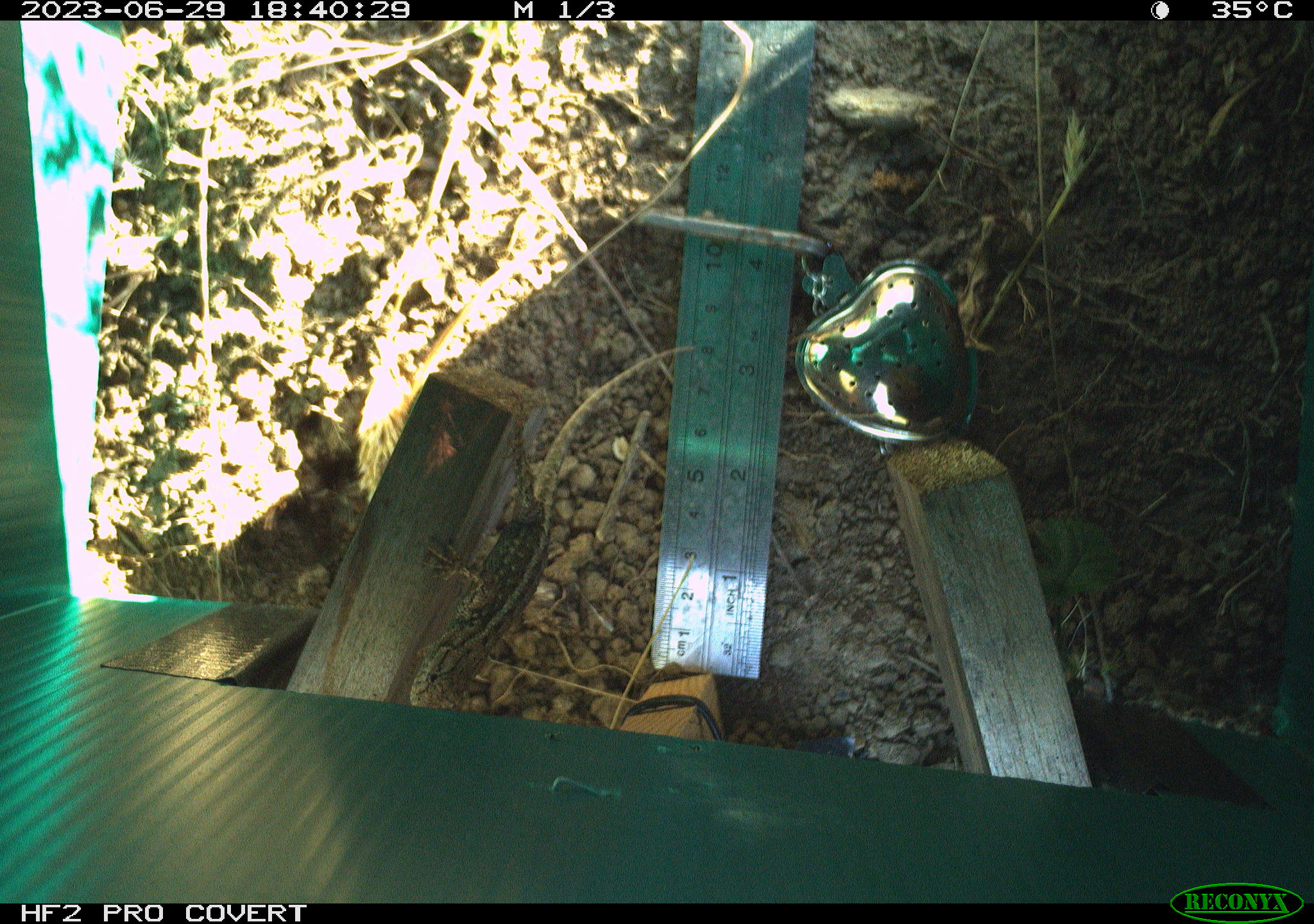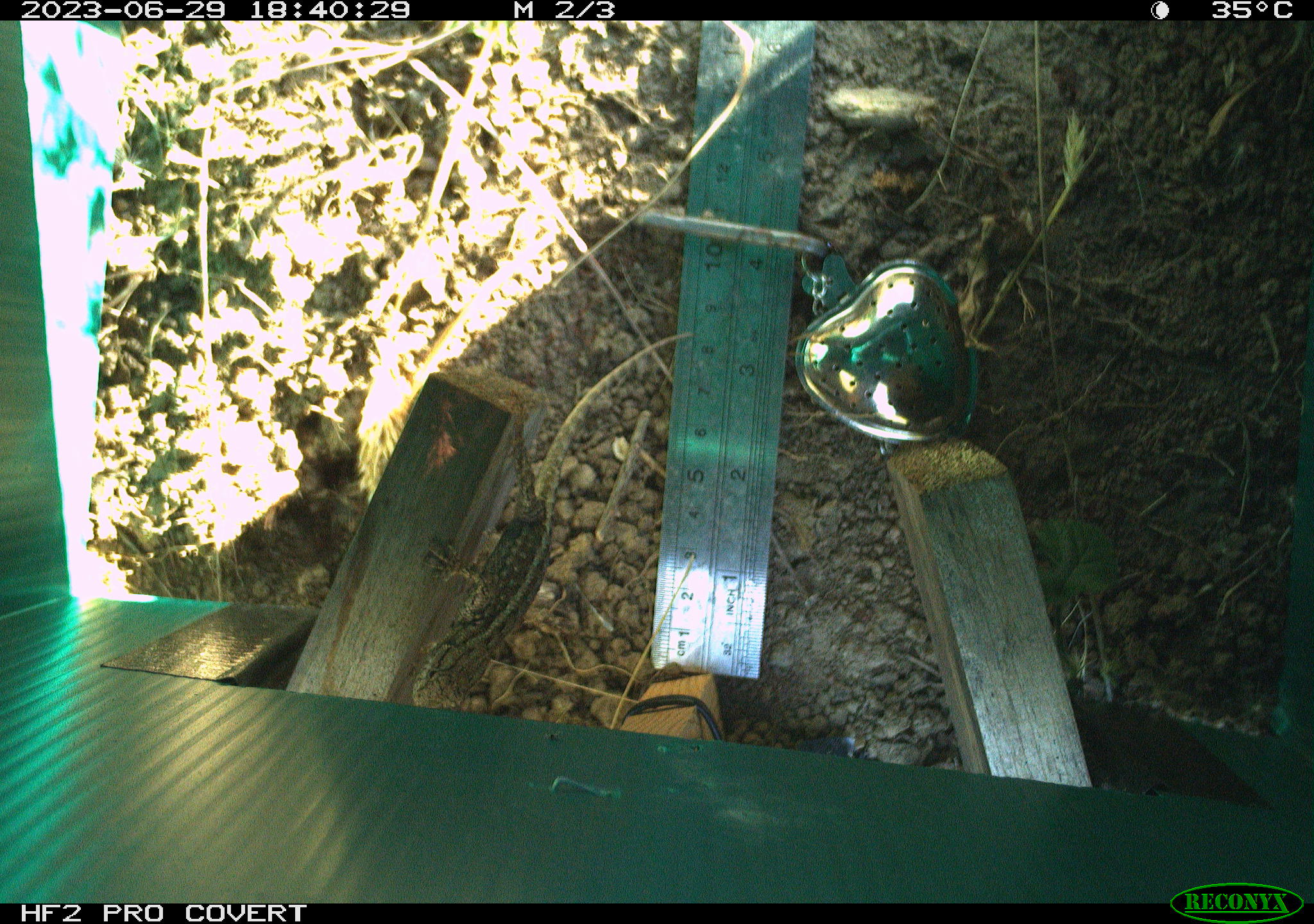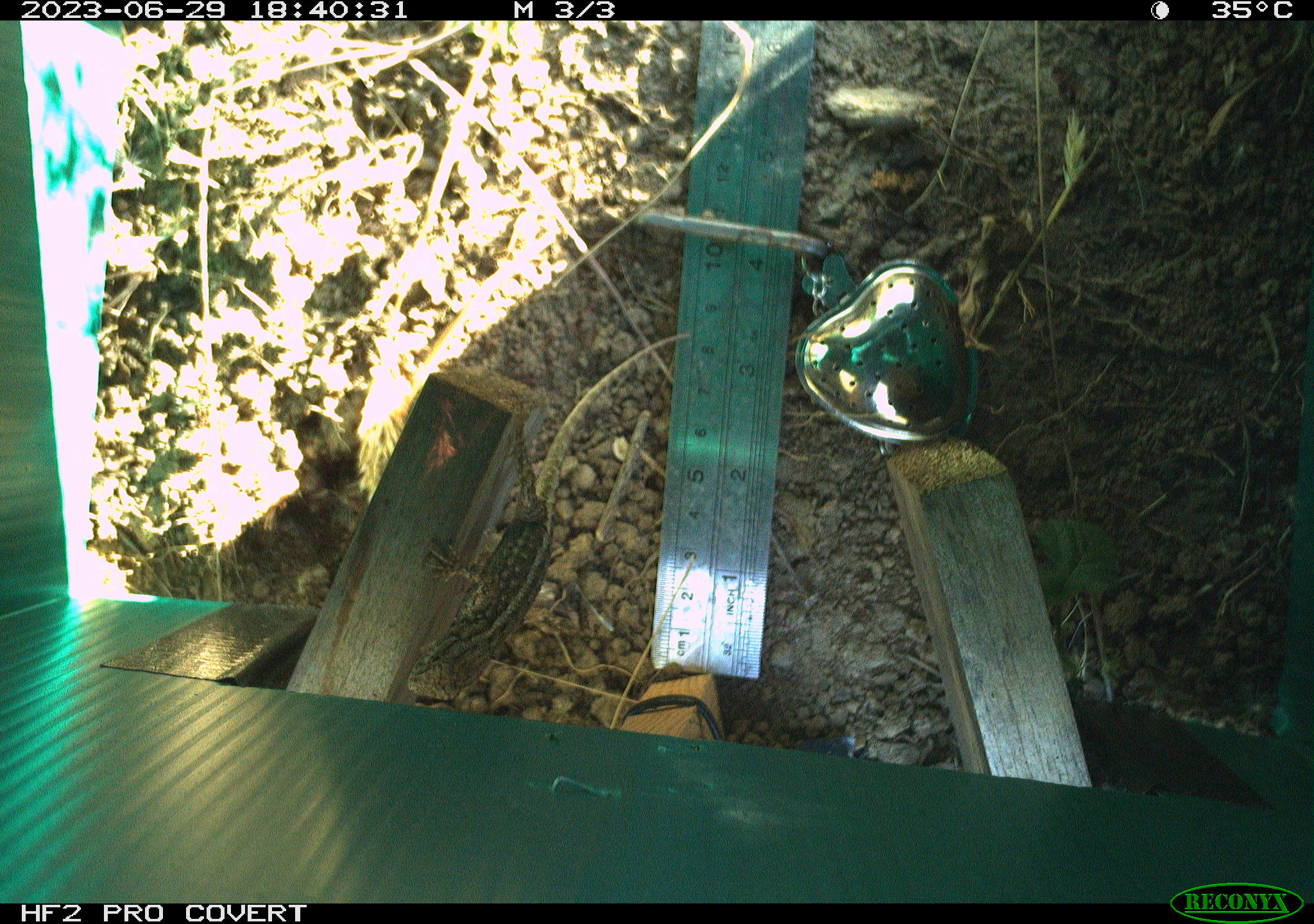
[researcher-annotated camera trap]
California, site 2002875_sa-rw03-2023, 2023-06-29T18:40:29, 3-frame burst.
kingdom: Animalia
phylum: Chordata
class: Reptilia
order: Squamata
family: Phrynosomatidae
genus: Sceloporus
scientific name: Sceloporus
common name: spiny lizards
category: sceloporus species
Sceloporus species (spiny lizards) (Sceloporus).